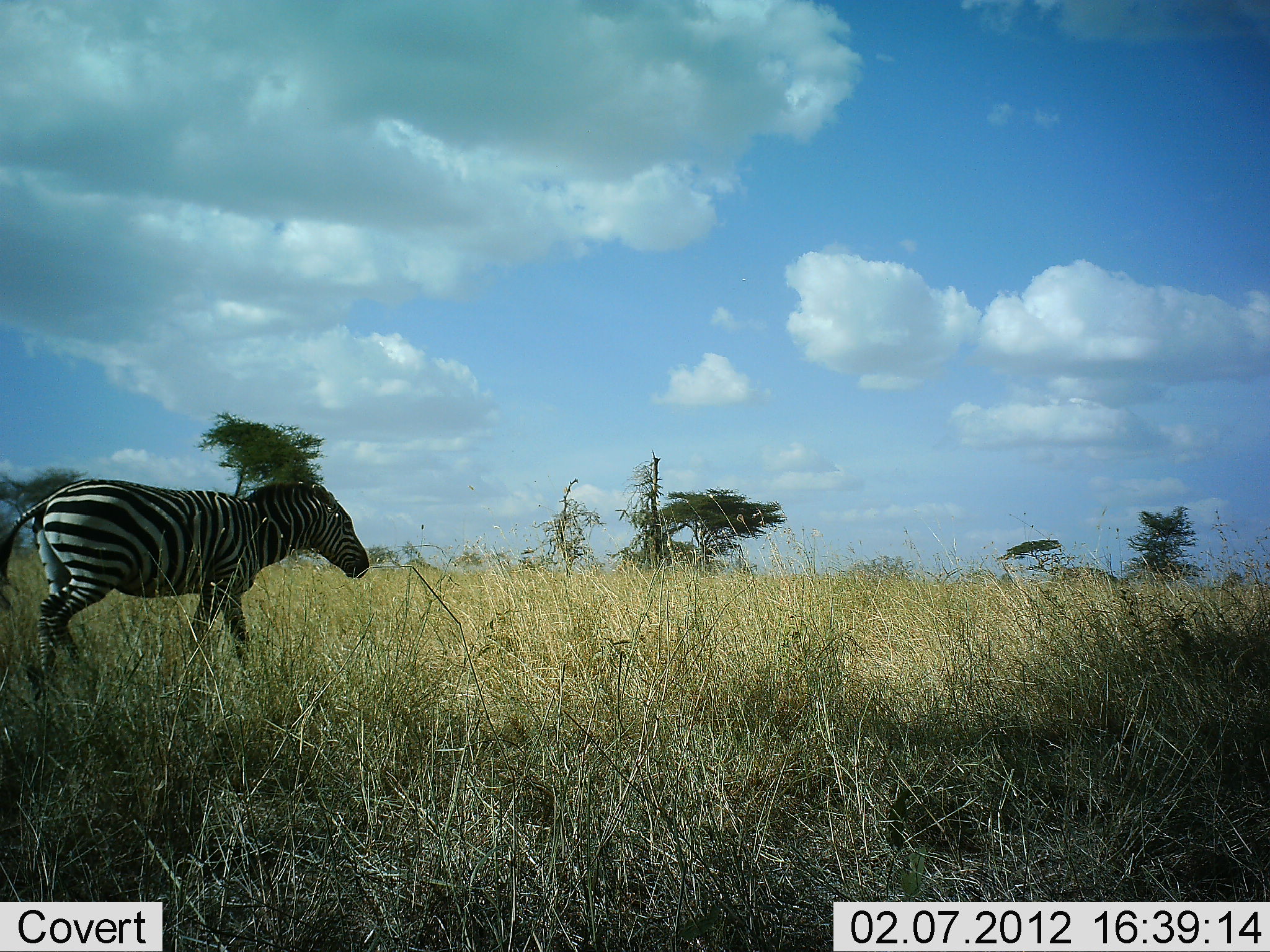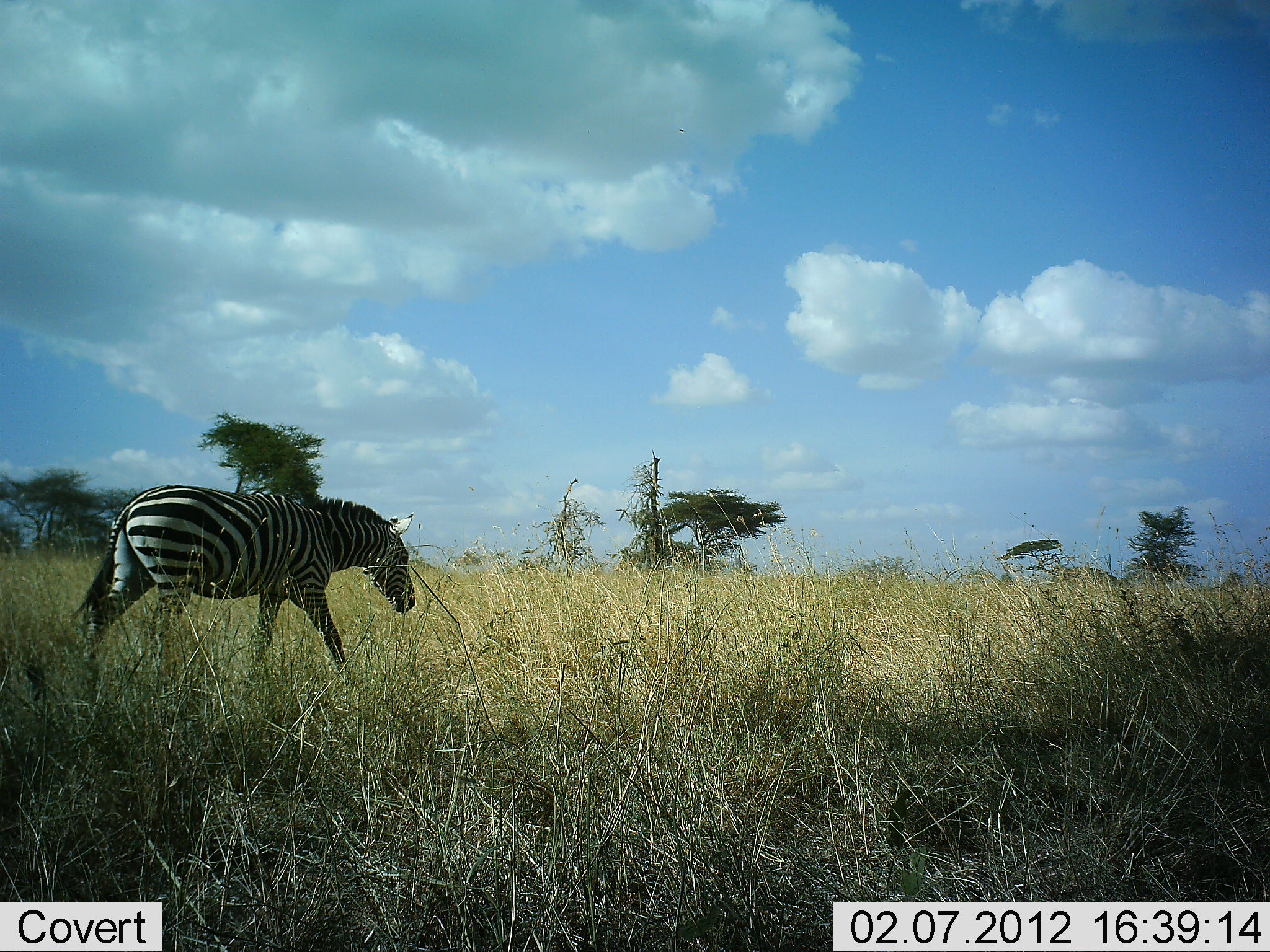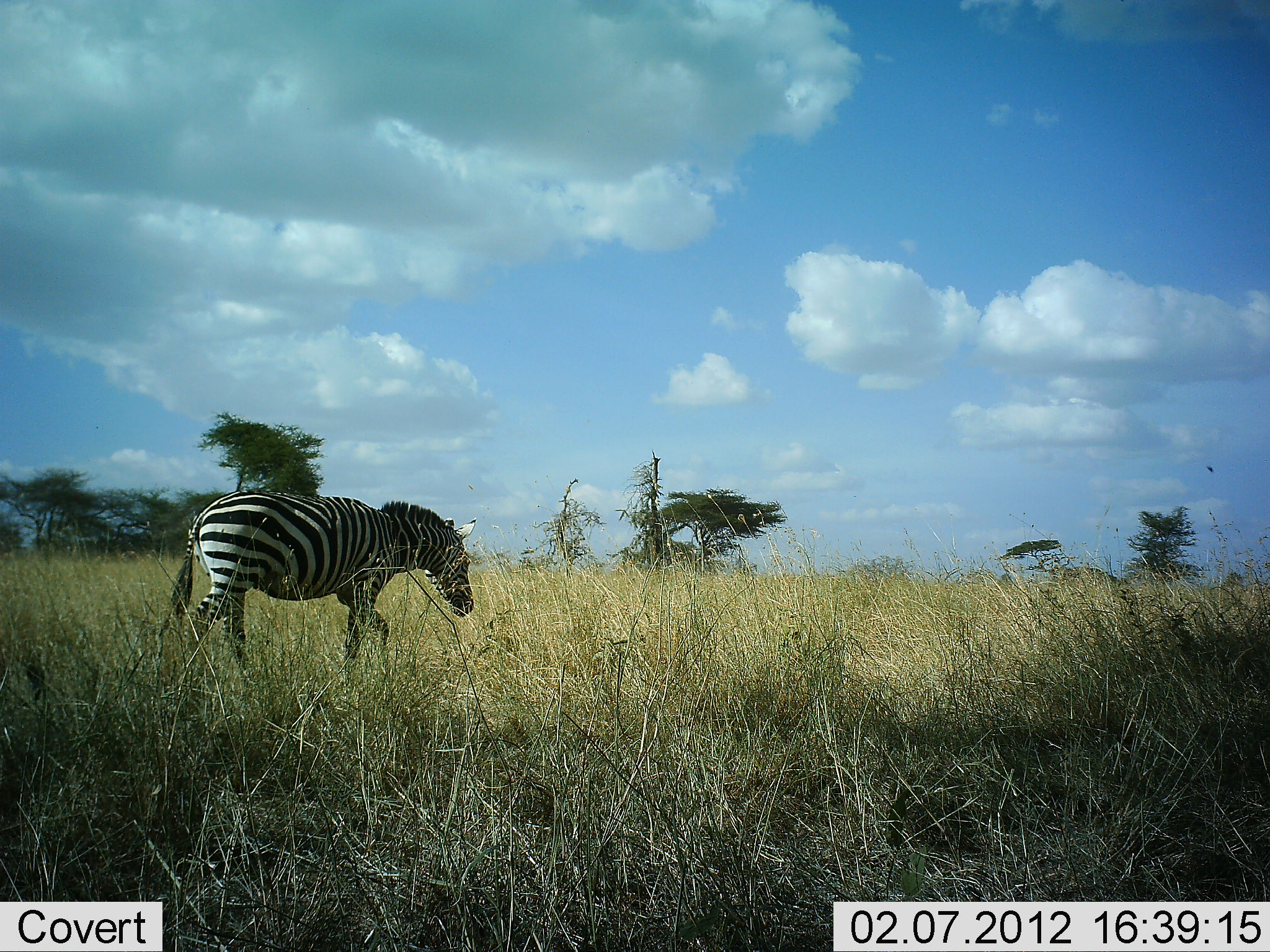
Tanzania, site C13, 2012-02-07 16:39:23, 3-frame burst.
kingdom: Animalia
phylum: Chordata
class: Mammalia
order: Perissodactyla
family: Equidae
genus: Equus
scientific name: Equus quagga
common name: plains zebra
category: zebra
Zebra (plains zebra) (Equus quagga), count 1. Behavior (volunteer vote fractions): standing 0%, resting 0%, moving 100%, interacting 0%. Young present (vote fraction): 0%. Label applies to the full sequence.